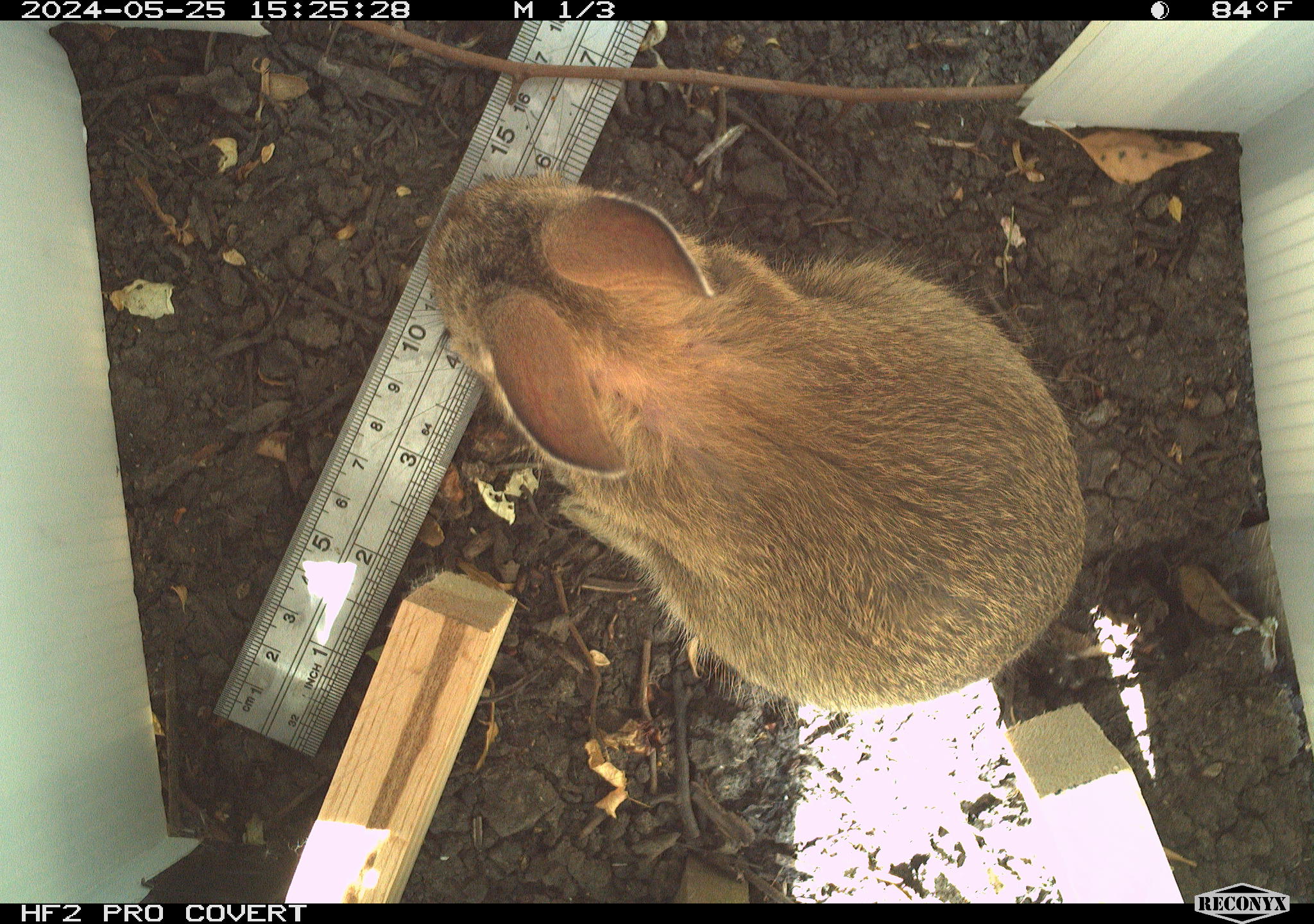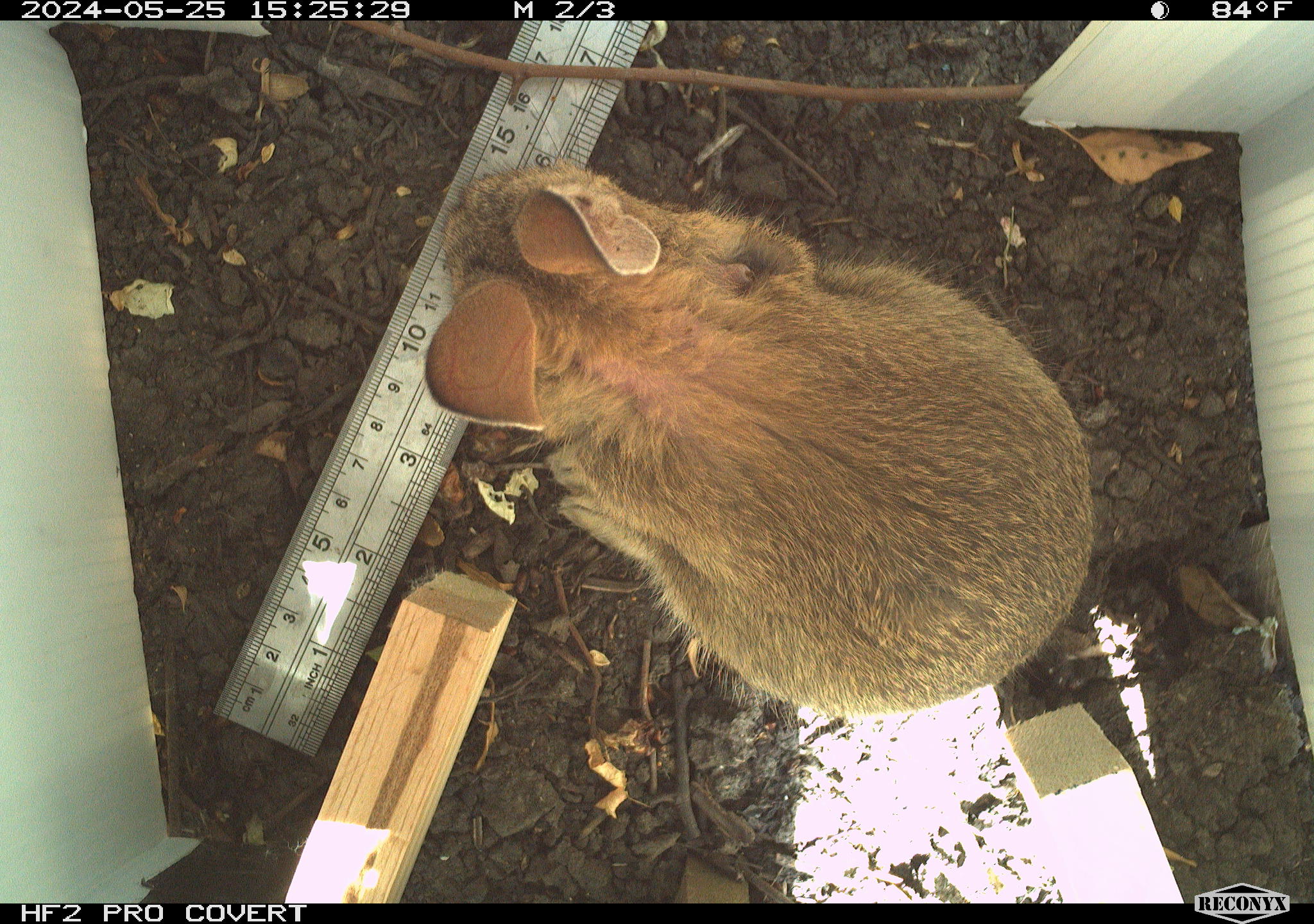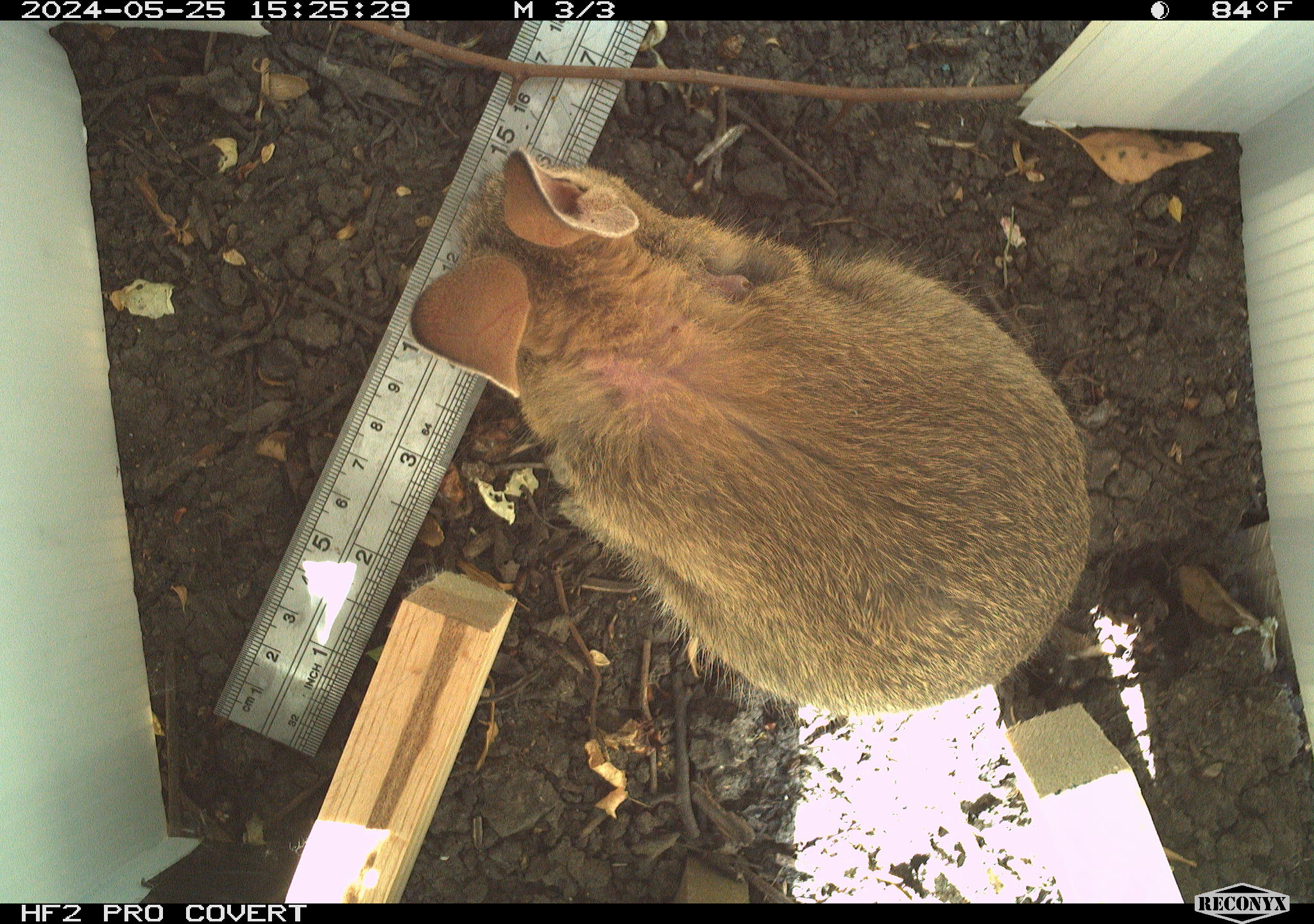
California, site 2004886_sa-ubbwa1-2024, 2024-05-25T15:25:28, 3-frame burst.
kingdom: Animalia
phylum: Chordata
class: Mammalia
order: Lagomorpha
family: Leporidae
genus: Sylvilagus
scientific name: Sylvilagus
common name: cottontail rabbits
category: sylvilagus species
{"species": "sylvilagus species (cottontail rabbits) (Sylvilagus)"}